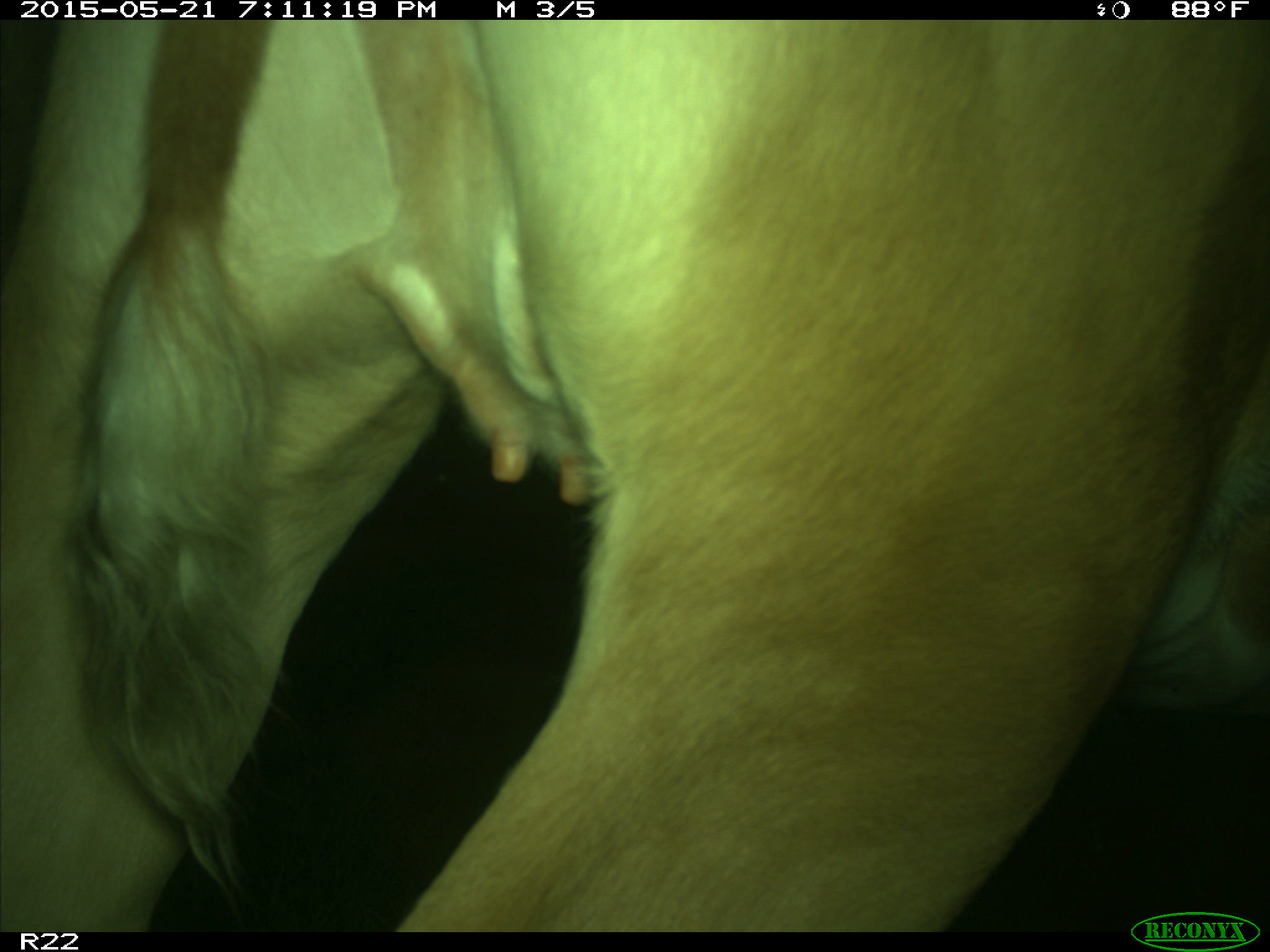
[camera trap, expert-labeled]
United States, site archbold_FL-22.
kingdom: Animalia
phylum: Chordata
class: Mammalia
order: Artiodactyla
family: Bovidae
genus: Bos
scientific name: Bos taurus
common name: domestic cow